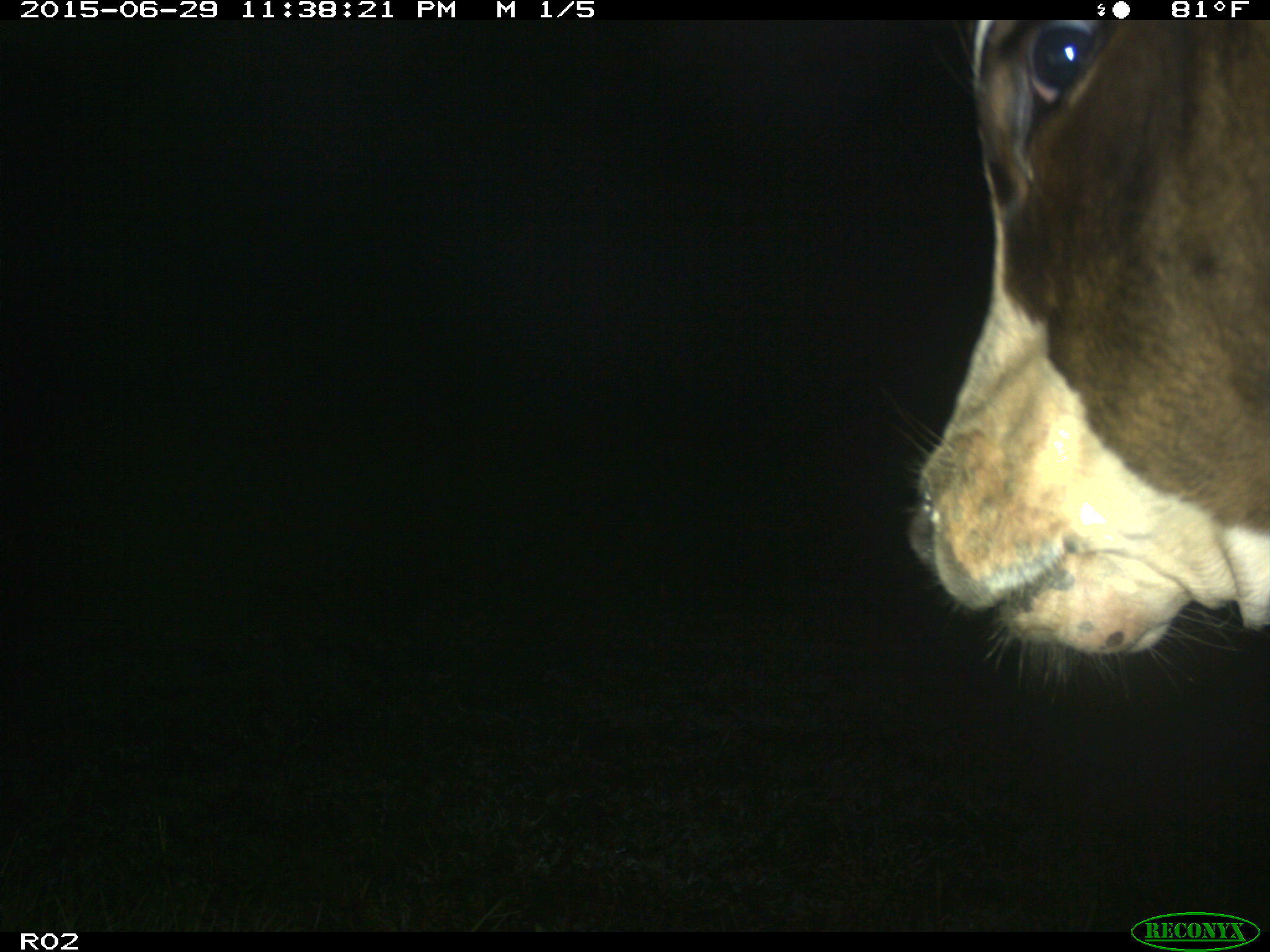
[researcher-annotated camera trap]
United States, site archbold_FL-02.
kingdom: Animalia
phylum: Chordata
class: Mammalia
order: Artiodactyla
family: Bovidae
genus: Bos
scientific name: Bos taurus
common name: domestic cow